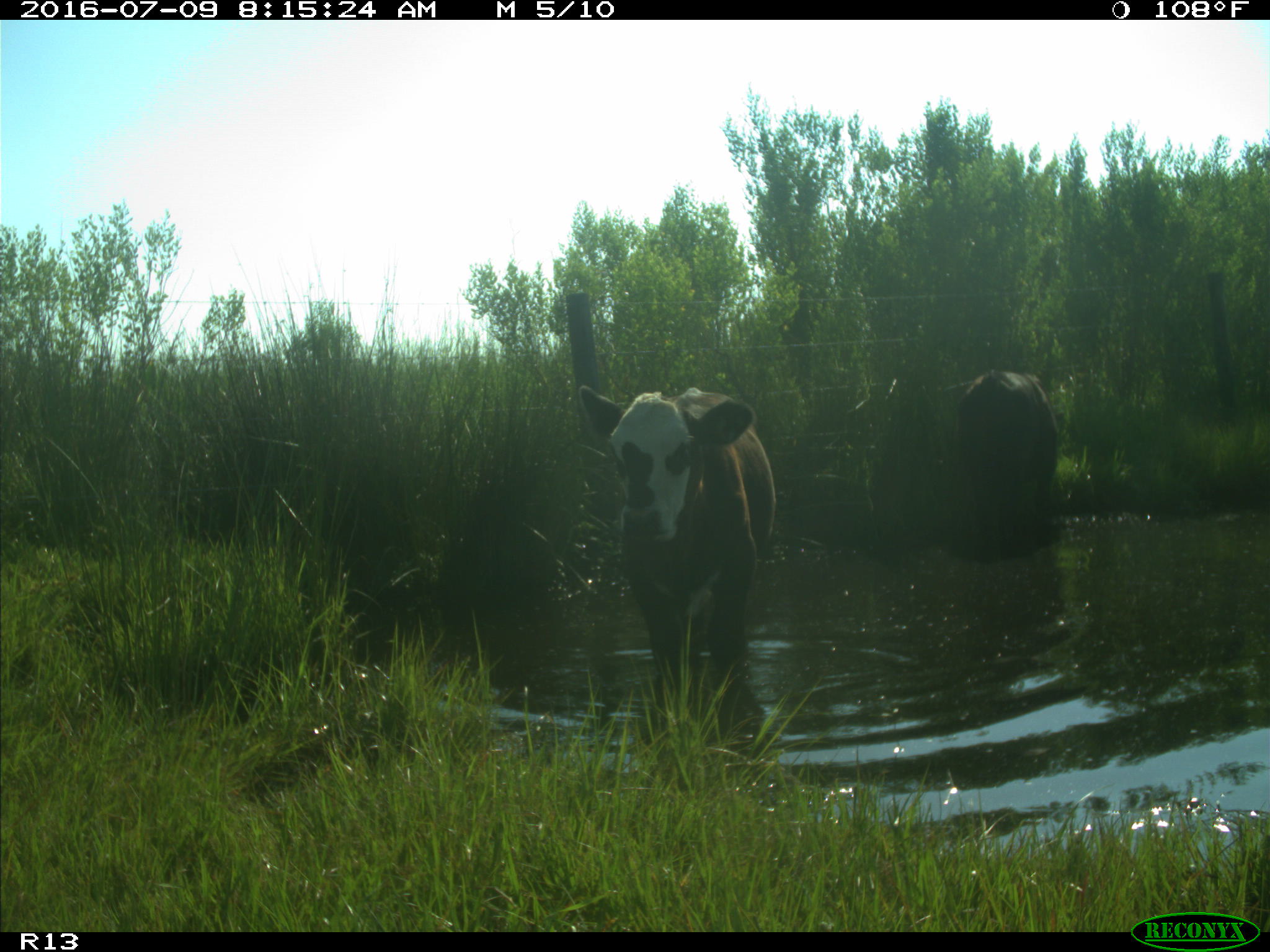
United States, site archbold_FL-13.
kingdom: Animalia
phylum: Chordata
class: Mammalia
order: Artiodactyla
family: Bovidae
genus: Bos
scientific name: Bos taurus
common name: domestic cow